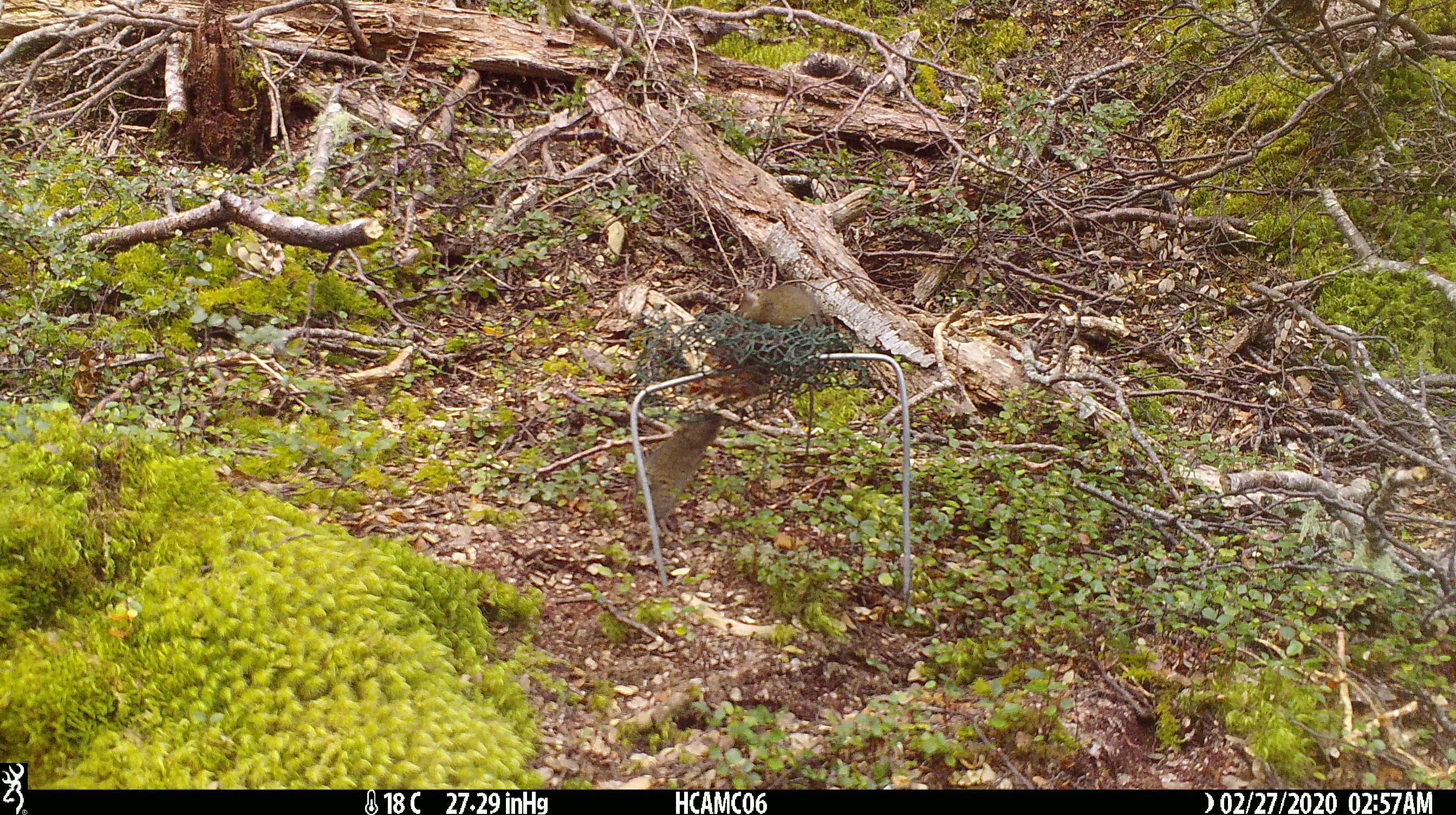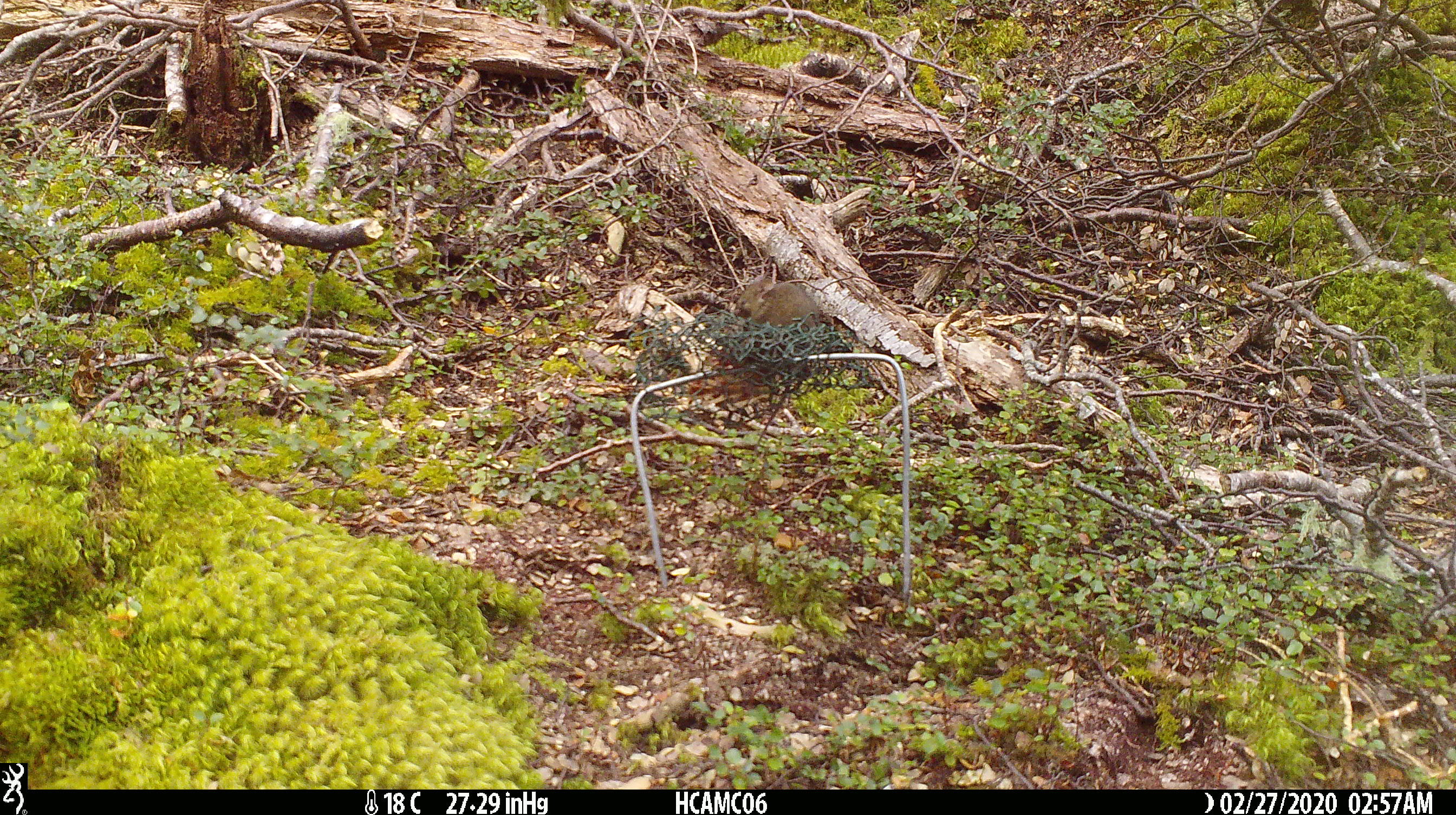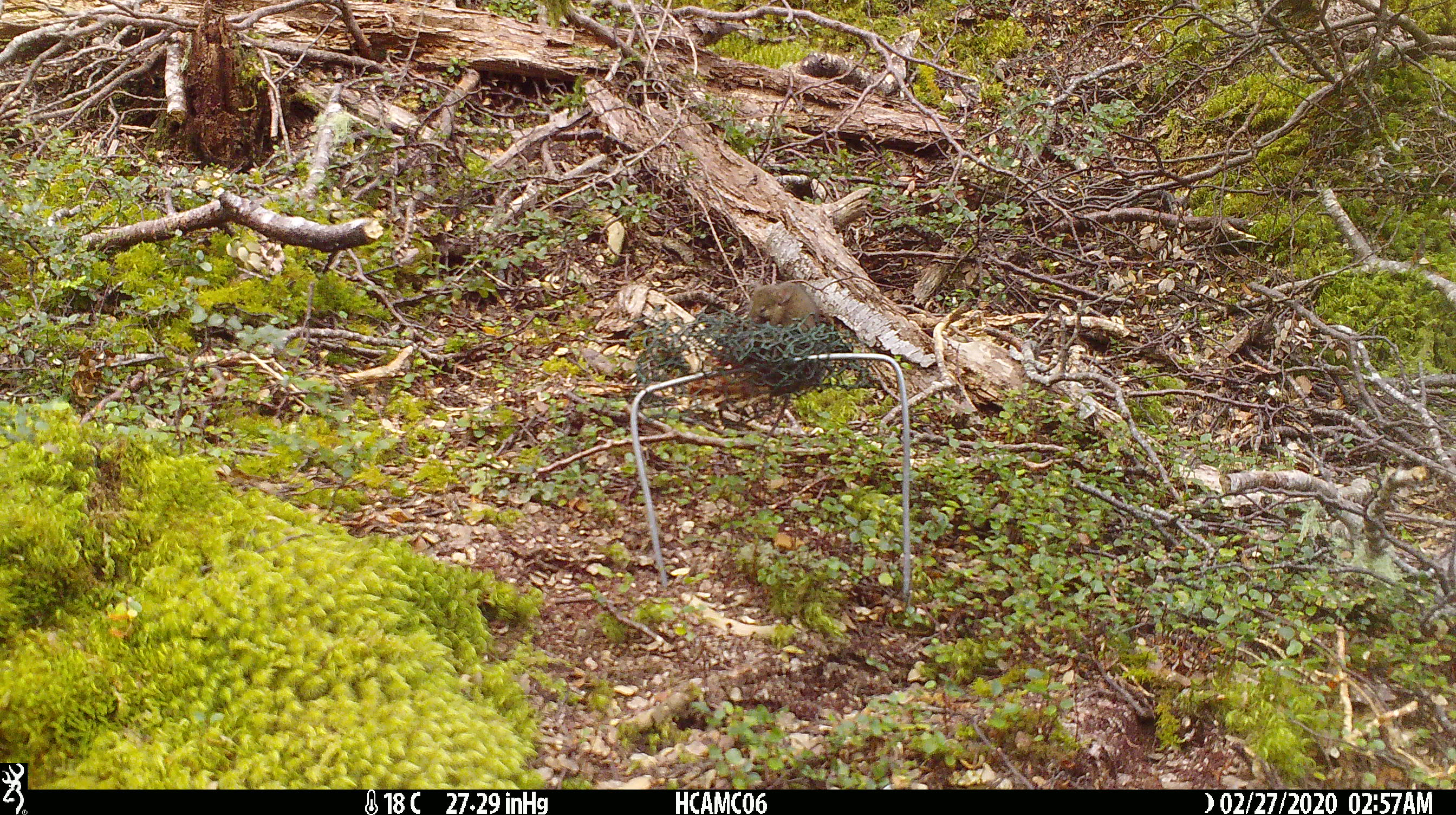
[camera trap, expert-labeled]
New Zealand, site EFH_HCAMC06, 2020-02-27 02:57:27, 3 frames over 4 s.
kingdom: Animalia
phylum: Chordata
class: Mammalia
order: Rodentia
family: Muridae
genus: Mus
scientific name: Mus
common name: mouse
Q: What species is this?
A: Mouse (Mus).